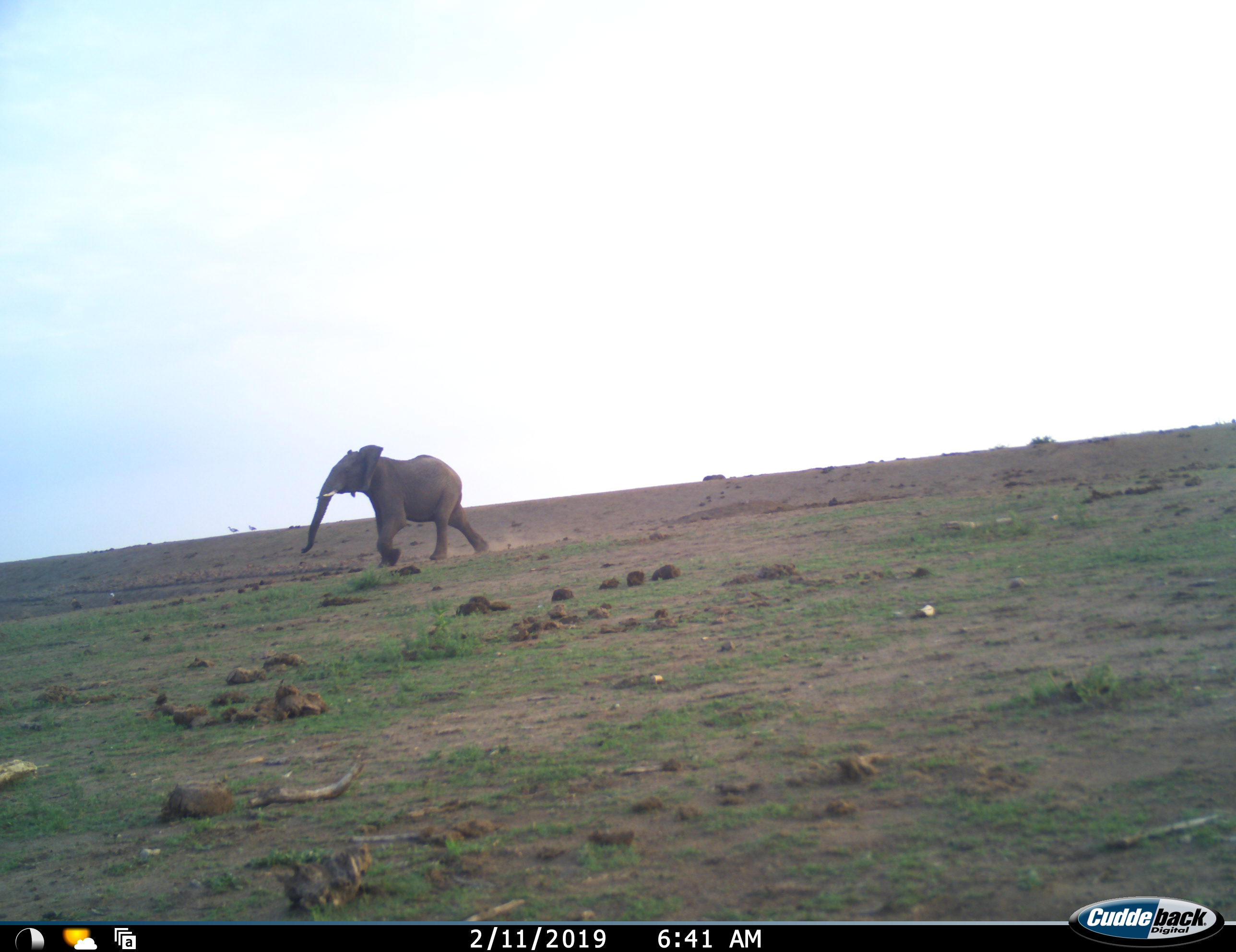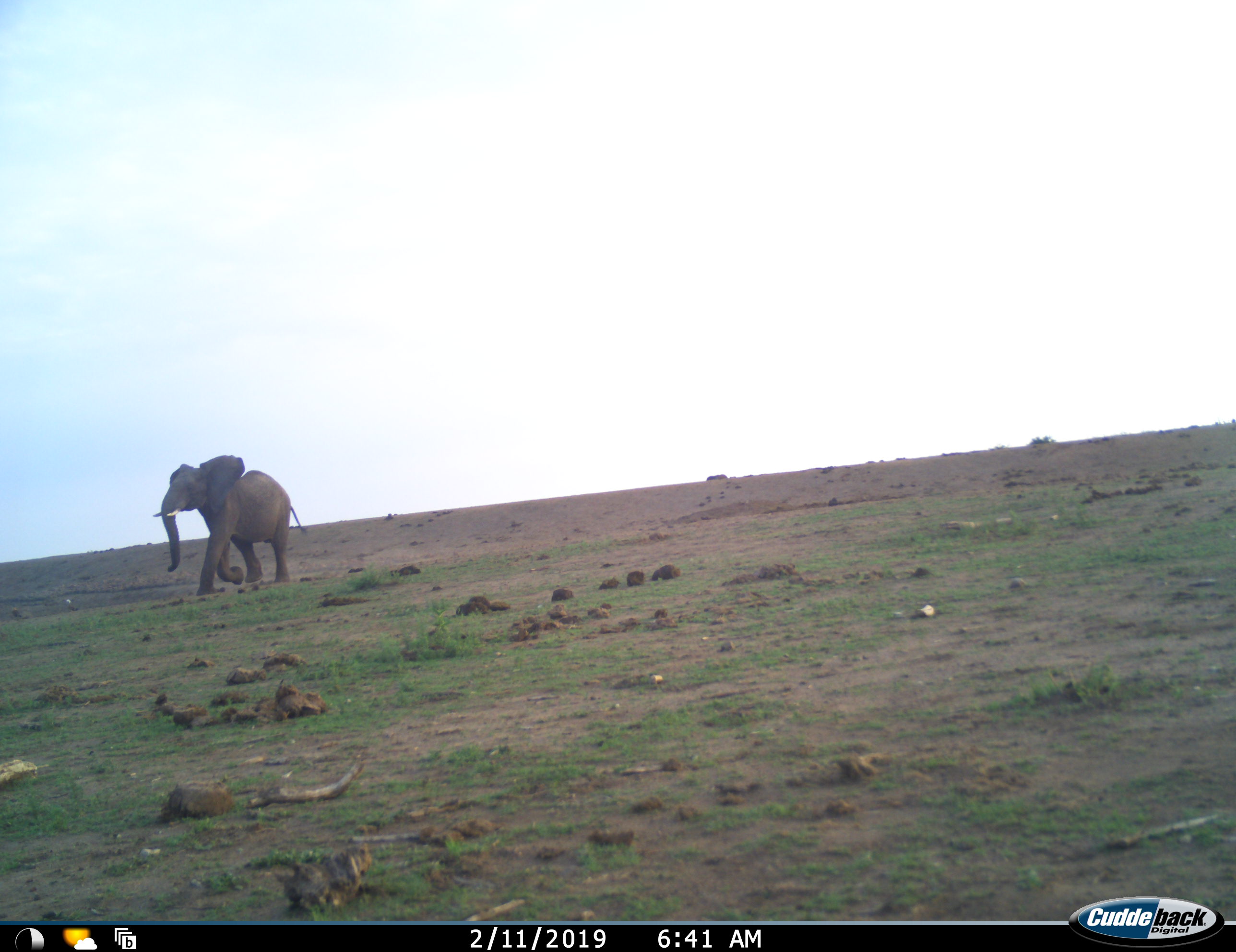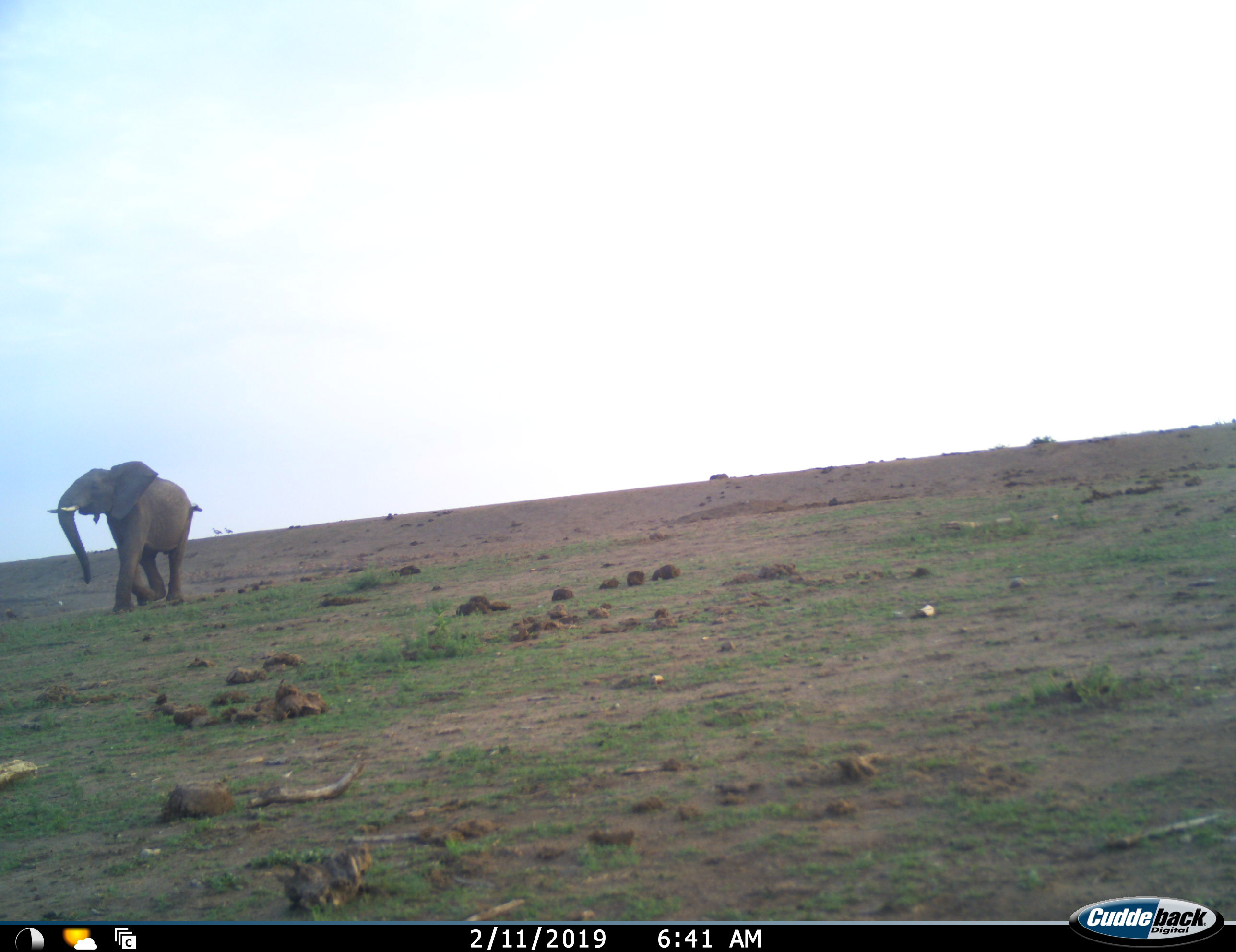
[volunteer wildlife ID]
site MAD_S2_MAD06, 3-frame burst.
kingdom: Animalia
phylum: Chordata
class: Mammalia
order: Proboscidea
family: Elephantidae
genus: Loxodonta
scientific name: Loxodonta africana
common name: african bush elephant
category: elephant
Elephant (african bush elephant) (Loxodonta africana), count 1. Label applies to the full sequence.